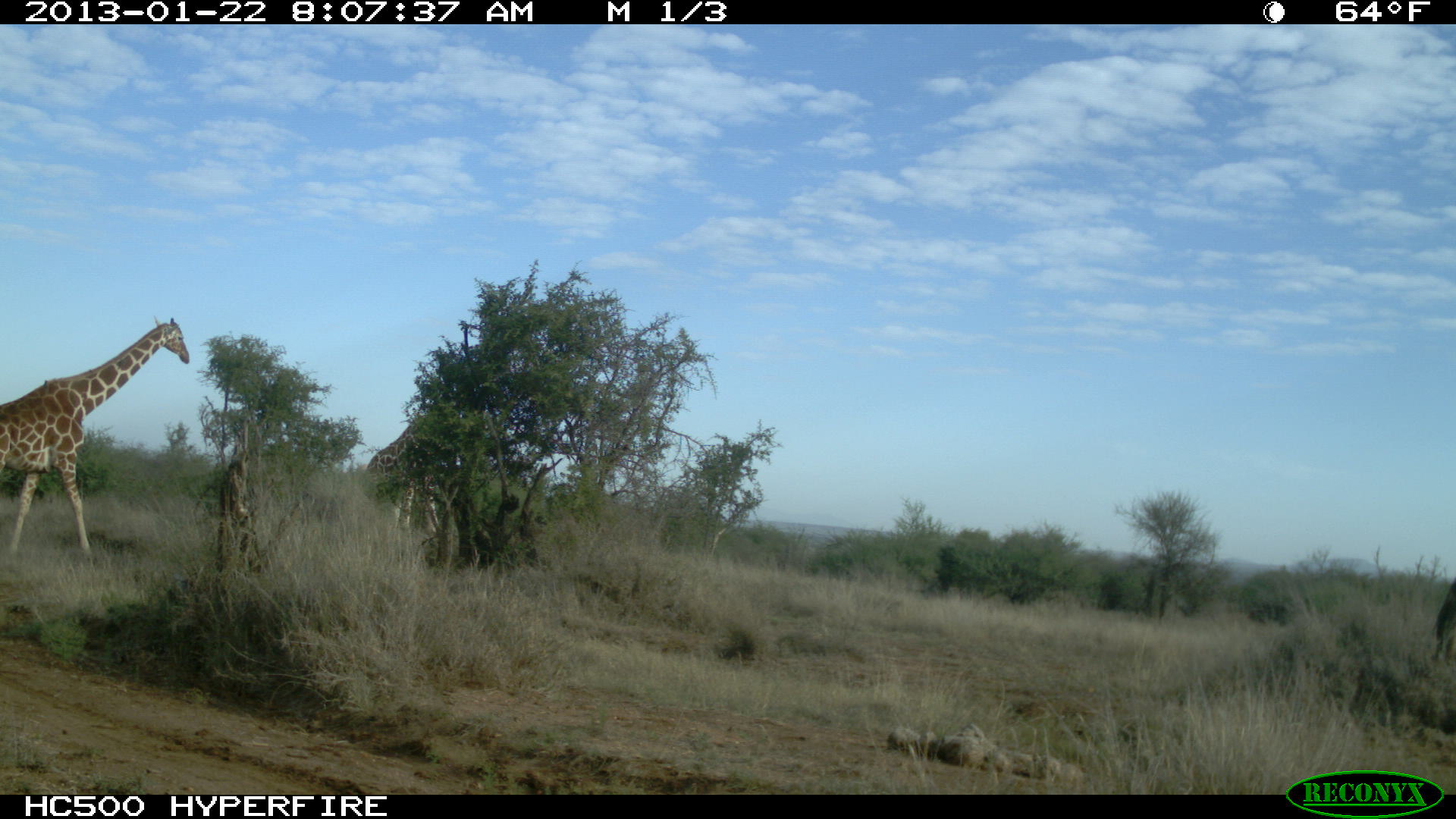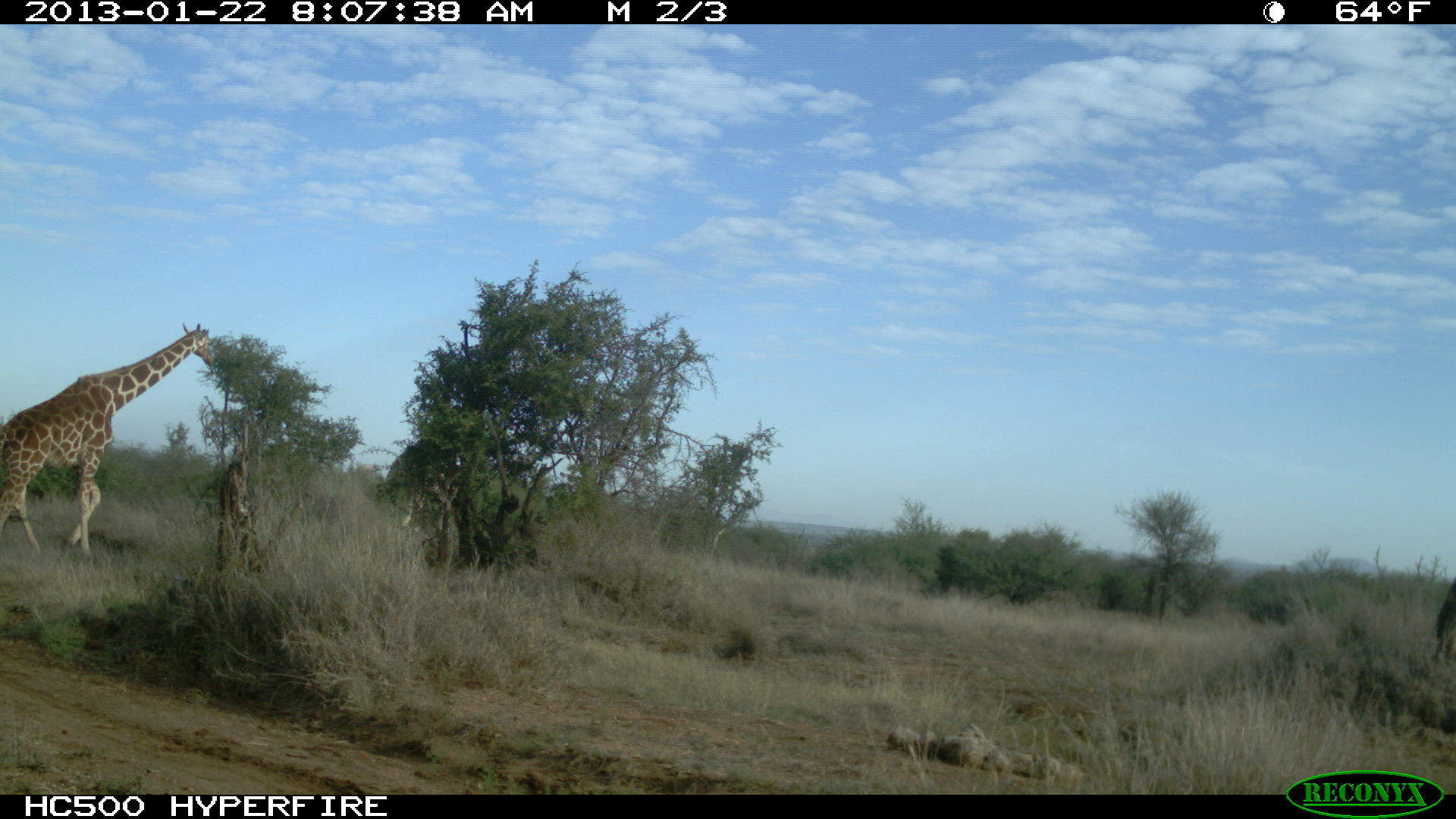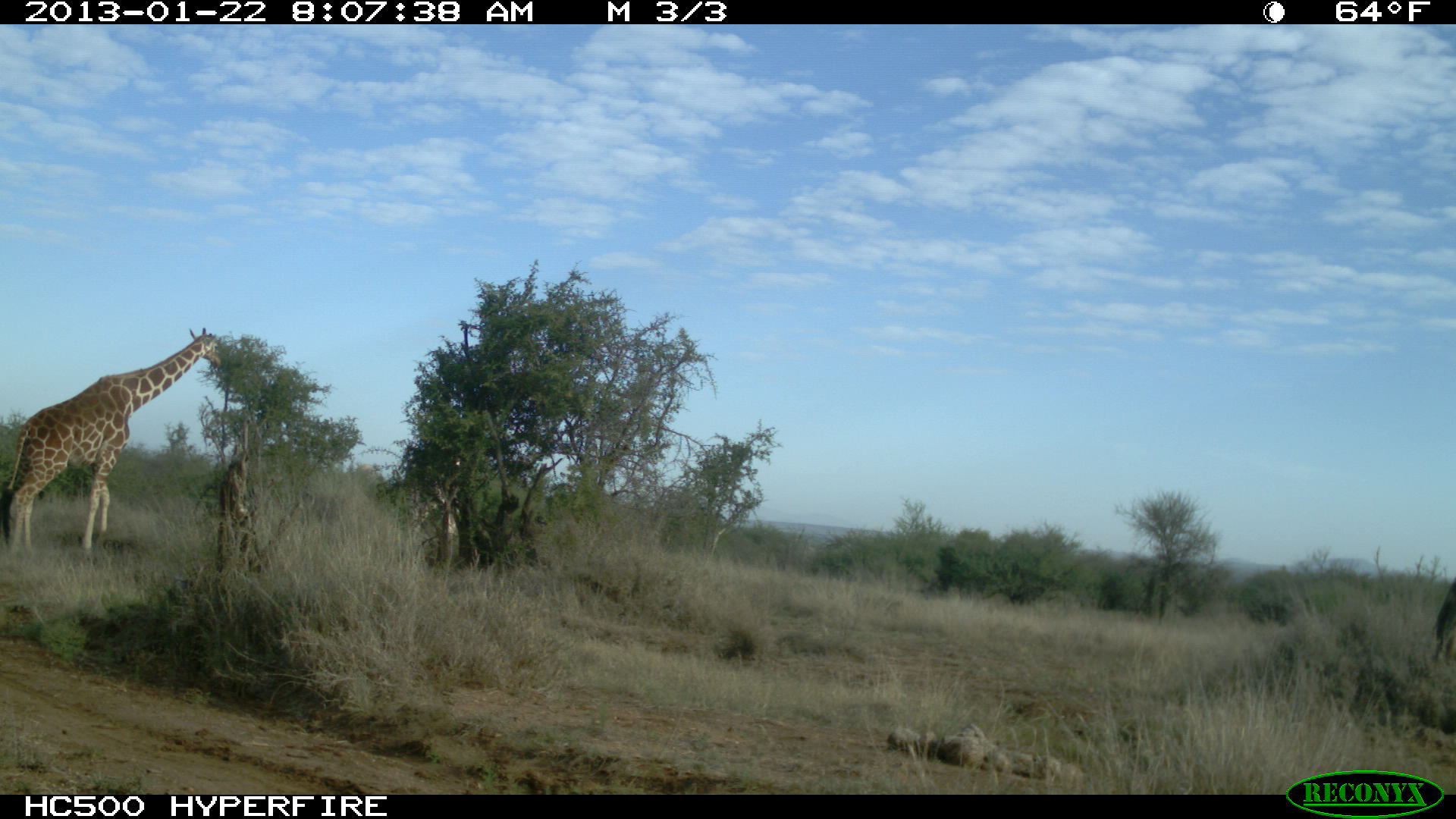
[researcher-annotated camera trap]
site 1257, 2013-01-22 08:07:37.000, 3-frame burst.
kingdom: Animalia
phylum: Chordata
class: Mammalia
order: Artiodactyla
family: Giraffidae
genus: Giraffa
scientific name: Giraffa camelopardalis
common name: giraffe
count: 2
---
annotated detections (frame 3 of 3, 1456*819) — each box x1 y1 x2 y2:
giraffa camelopardalis: 3 325 226 563